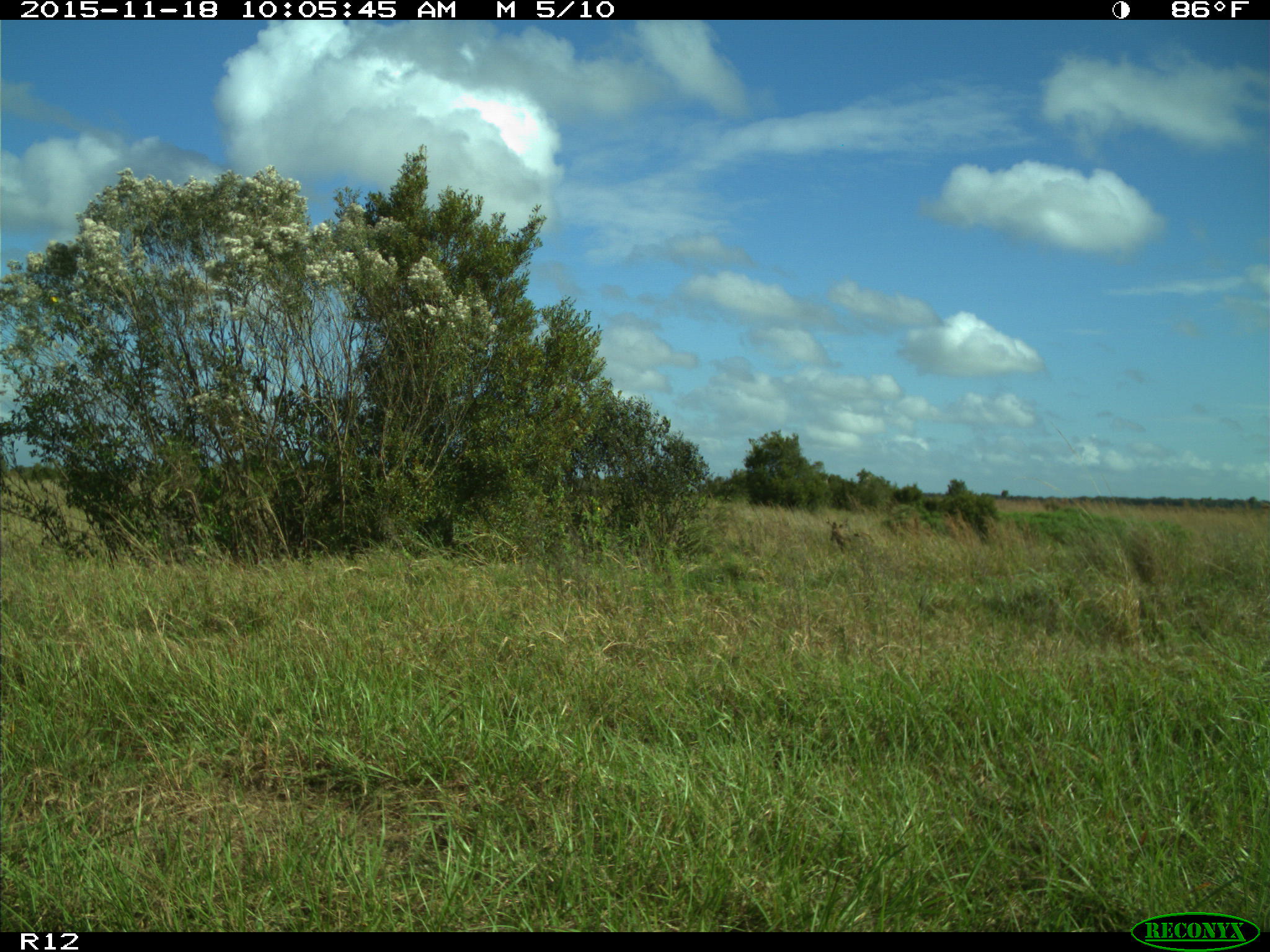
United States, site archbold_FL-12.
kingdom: Animalia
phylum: Chordata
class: Mammalia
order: Artiodactyla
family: Cervidae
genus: Odocoileus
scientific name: Odocoileus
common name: deer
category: unidentified deer